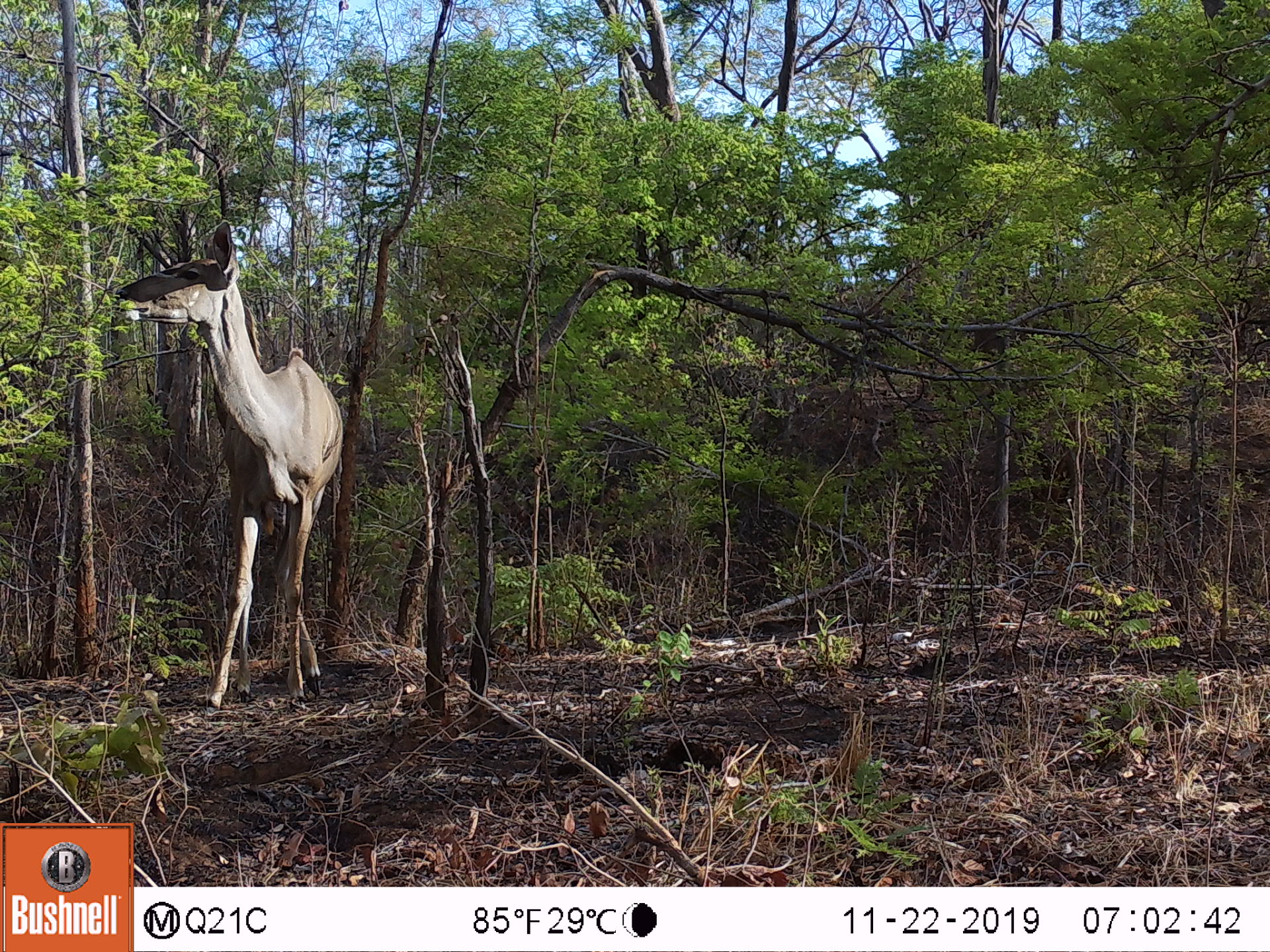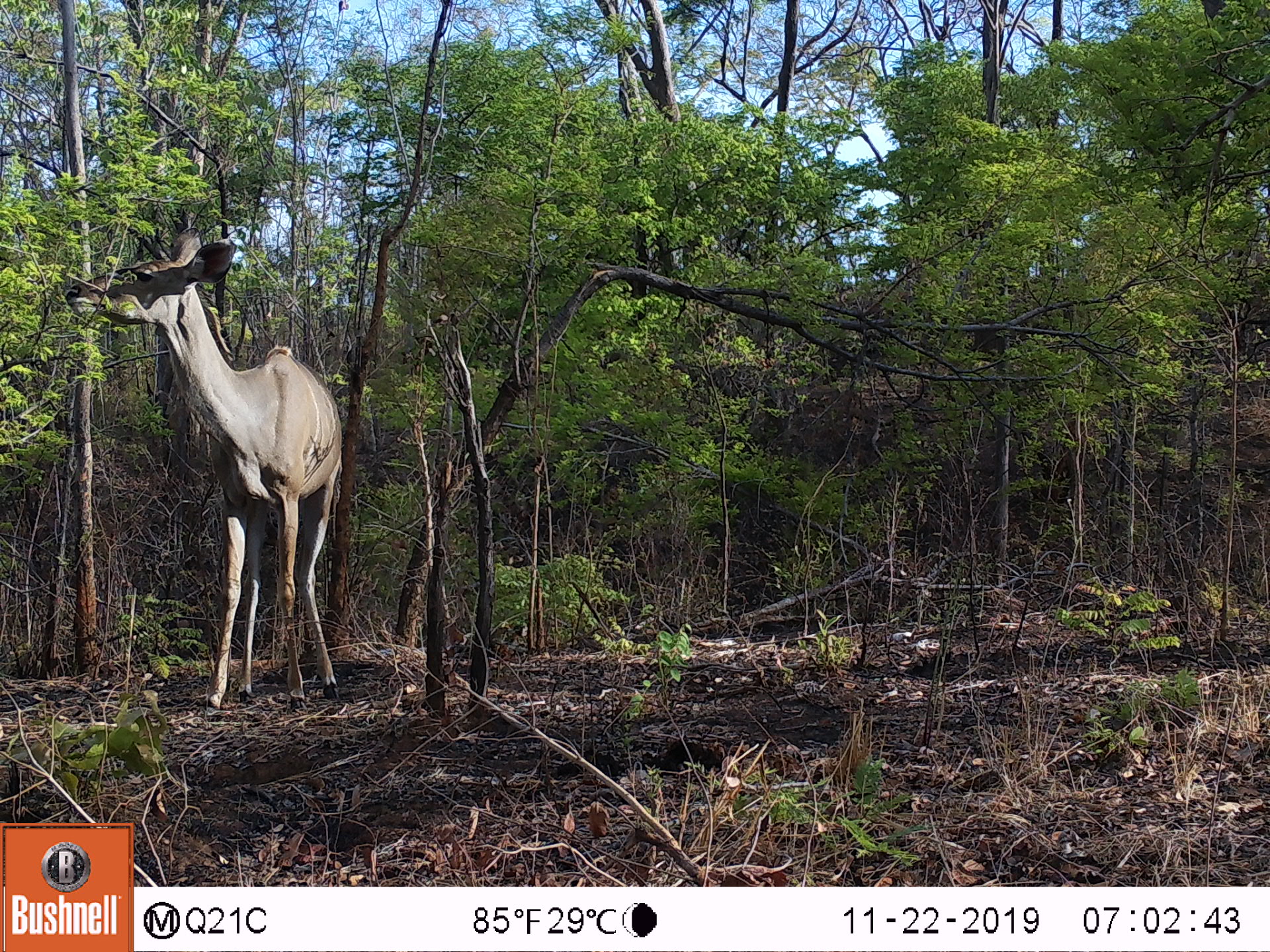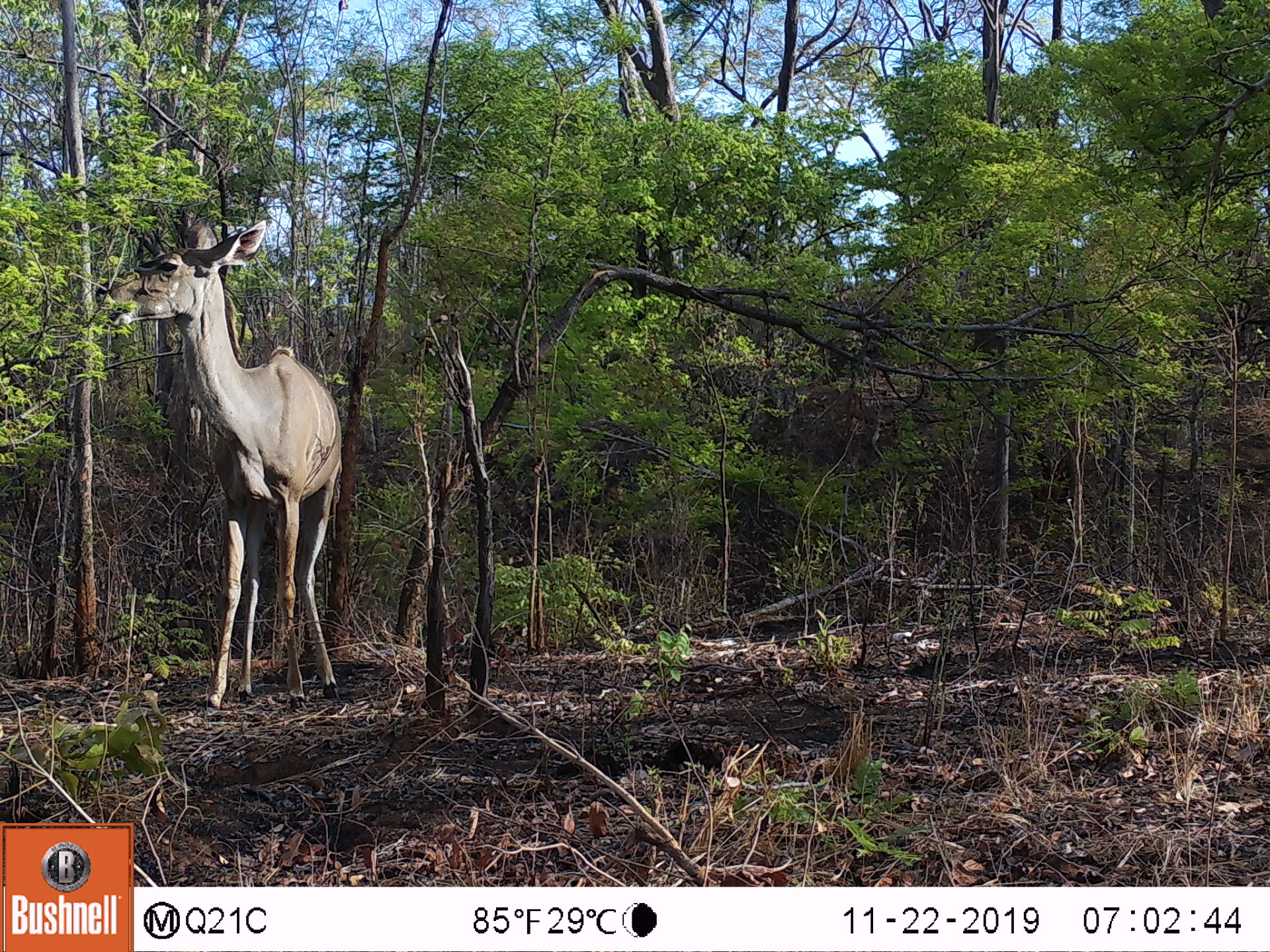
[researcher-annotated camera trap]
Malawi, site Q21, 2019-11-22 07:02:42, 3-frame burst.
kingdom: Animalia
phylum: Chordata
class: Mammalia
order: Artiodactyla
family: Bovidae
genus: Tragelaphus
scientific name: Tragelaphus strepsiceros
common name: greater kudu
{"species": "greater kudu (Tragelaphus strepsiceros)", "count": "1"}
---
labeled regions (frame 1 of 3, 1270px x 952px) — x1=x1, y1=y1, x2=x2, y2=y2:
greater kudu: x1=98, y1=218, x2=362, y2=712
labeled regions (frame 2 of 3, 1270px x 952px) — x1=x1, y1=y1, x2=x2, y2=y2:
greater kudu: x1=62, y1=234, x2=369, y2=698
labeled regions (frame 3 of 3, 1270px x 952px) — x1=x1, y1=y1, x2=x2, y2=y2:
greater kudu: x1=94, y1=215, x2=364, y2=704